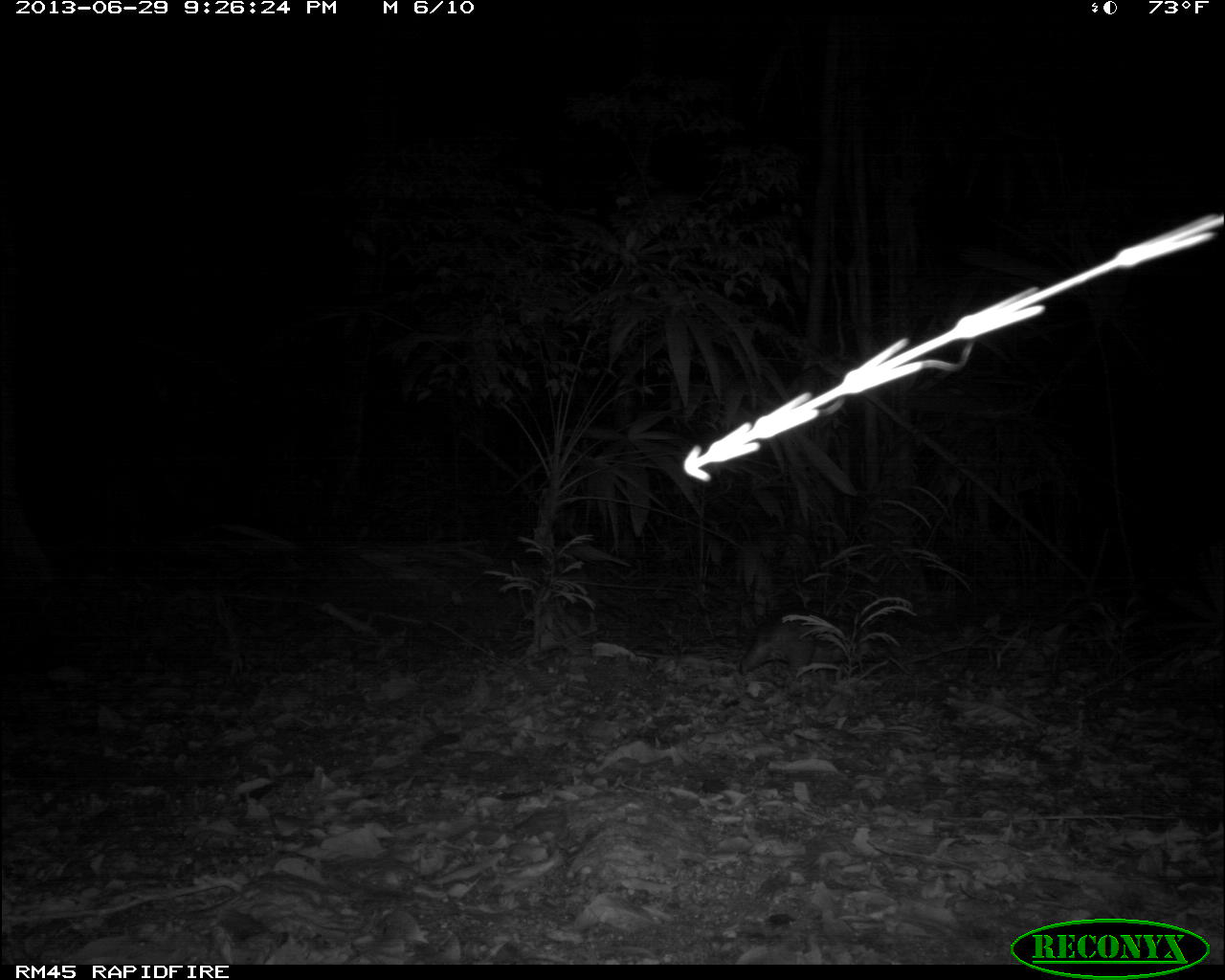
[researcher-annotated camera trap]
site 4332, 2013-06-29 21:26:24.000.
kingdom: Animalia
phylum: Chordata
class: Mammalia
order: Rodentia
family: Cuniculidae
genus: Cuniculus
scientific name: Cuniculus paca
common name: lowland paca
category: agouti paca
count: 1